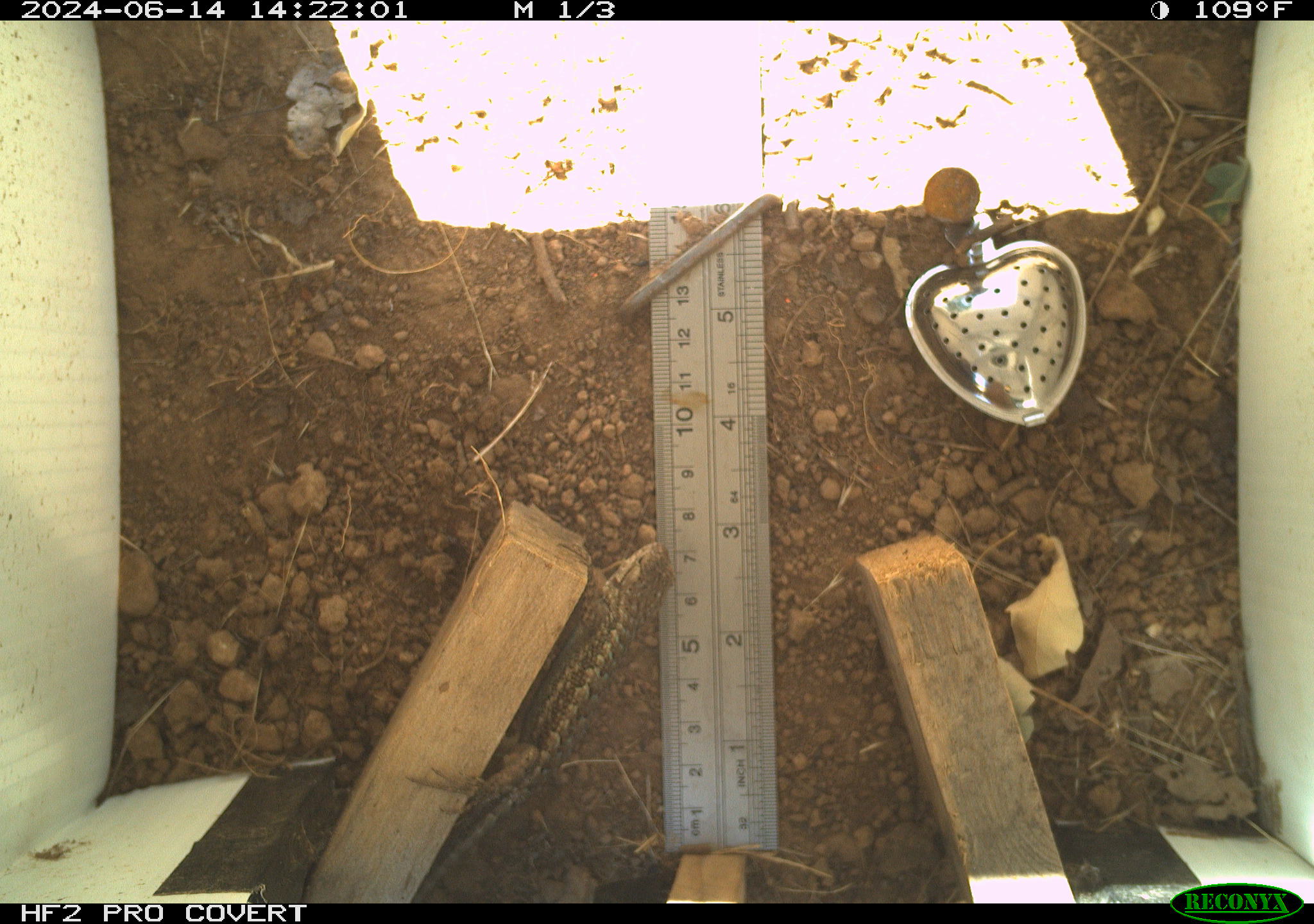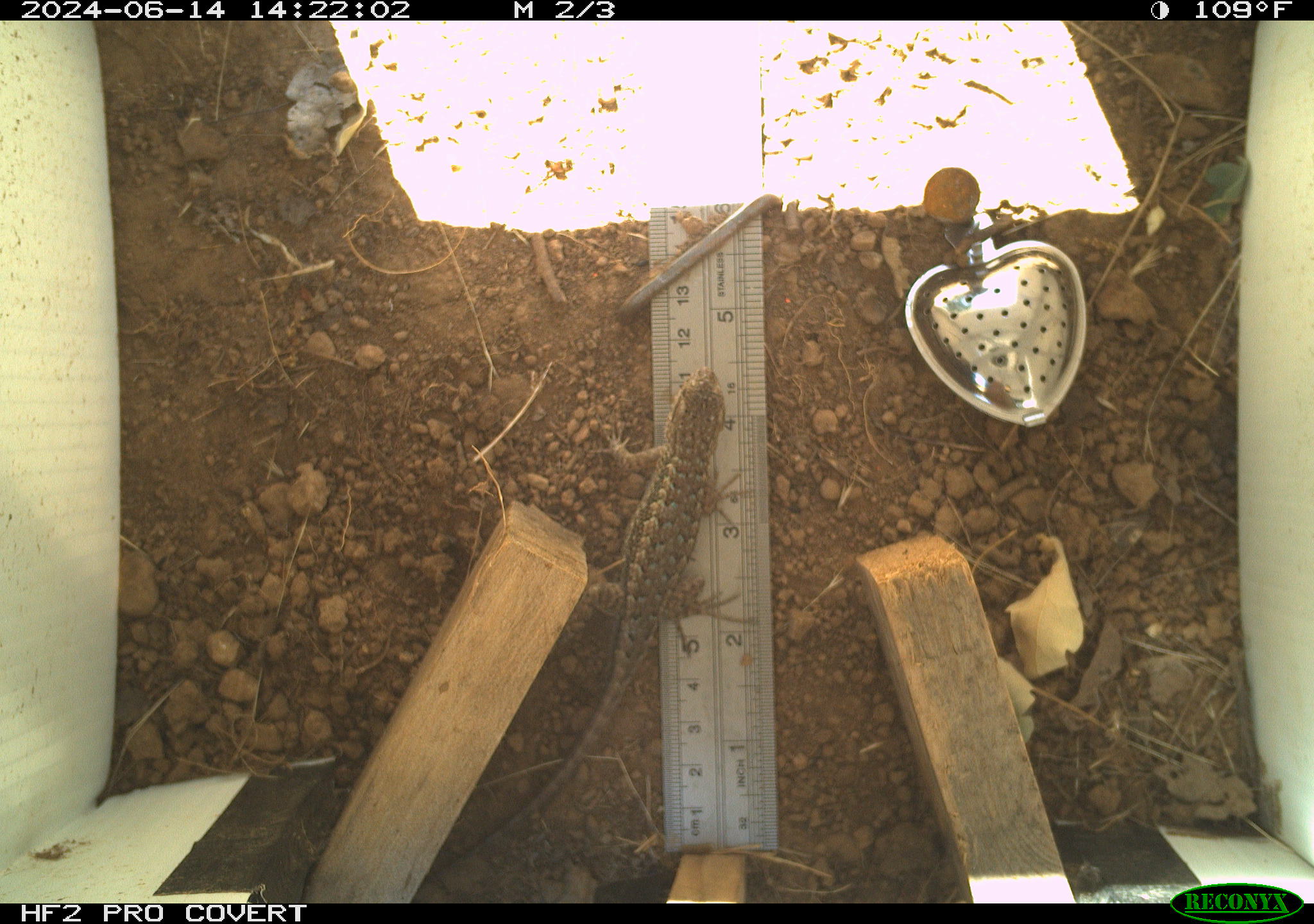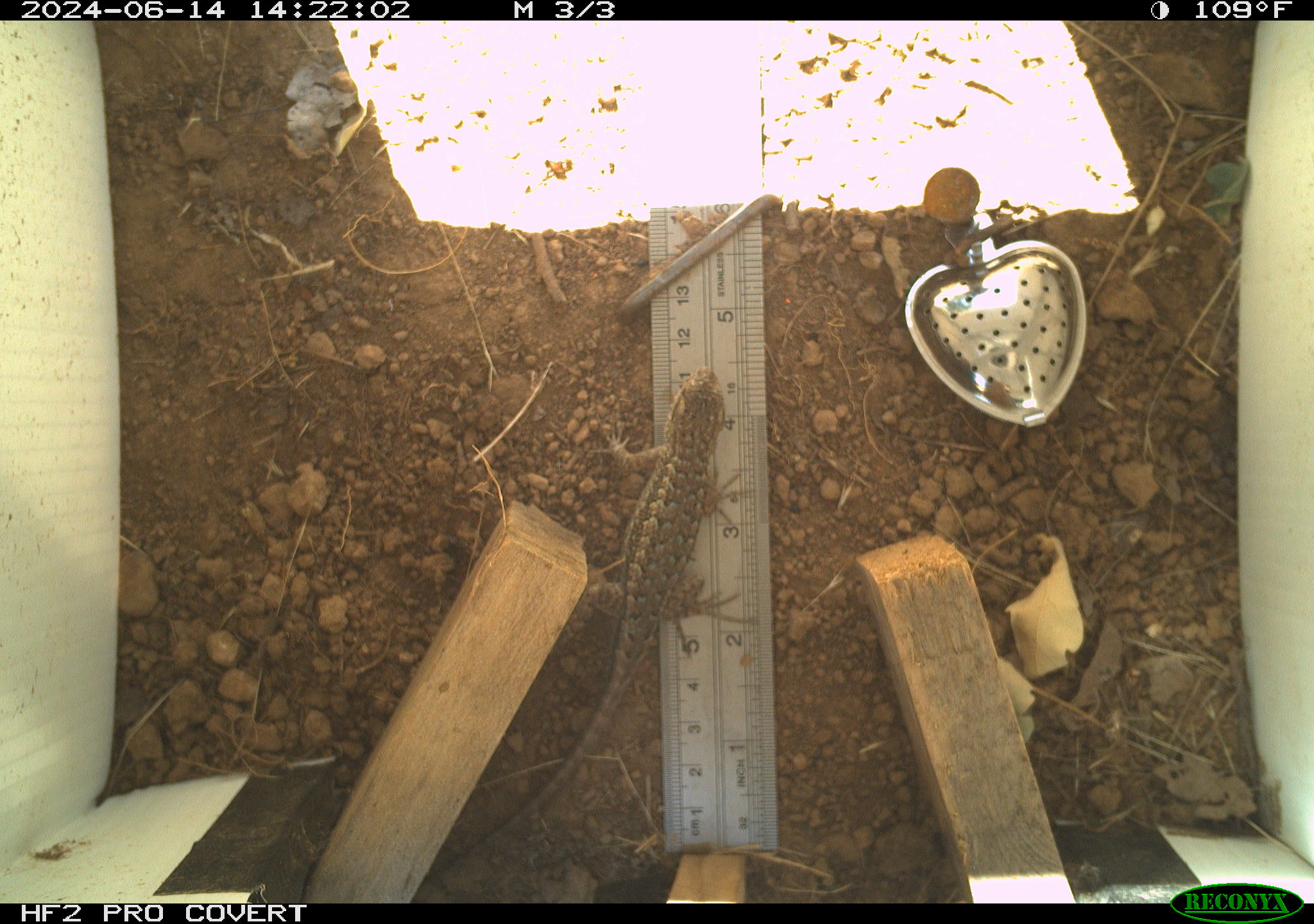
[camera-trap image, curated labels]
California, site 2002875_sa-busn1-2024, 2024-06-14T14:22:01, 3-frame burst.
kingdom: Animalia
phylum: Chordata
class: Reptilia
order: Squamata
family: Phrynosomatidae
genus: Sceloporus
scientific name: Sceloporus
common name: spiny lizards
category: sceloporus species